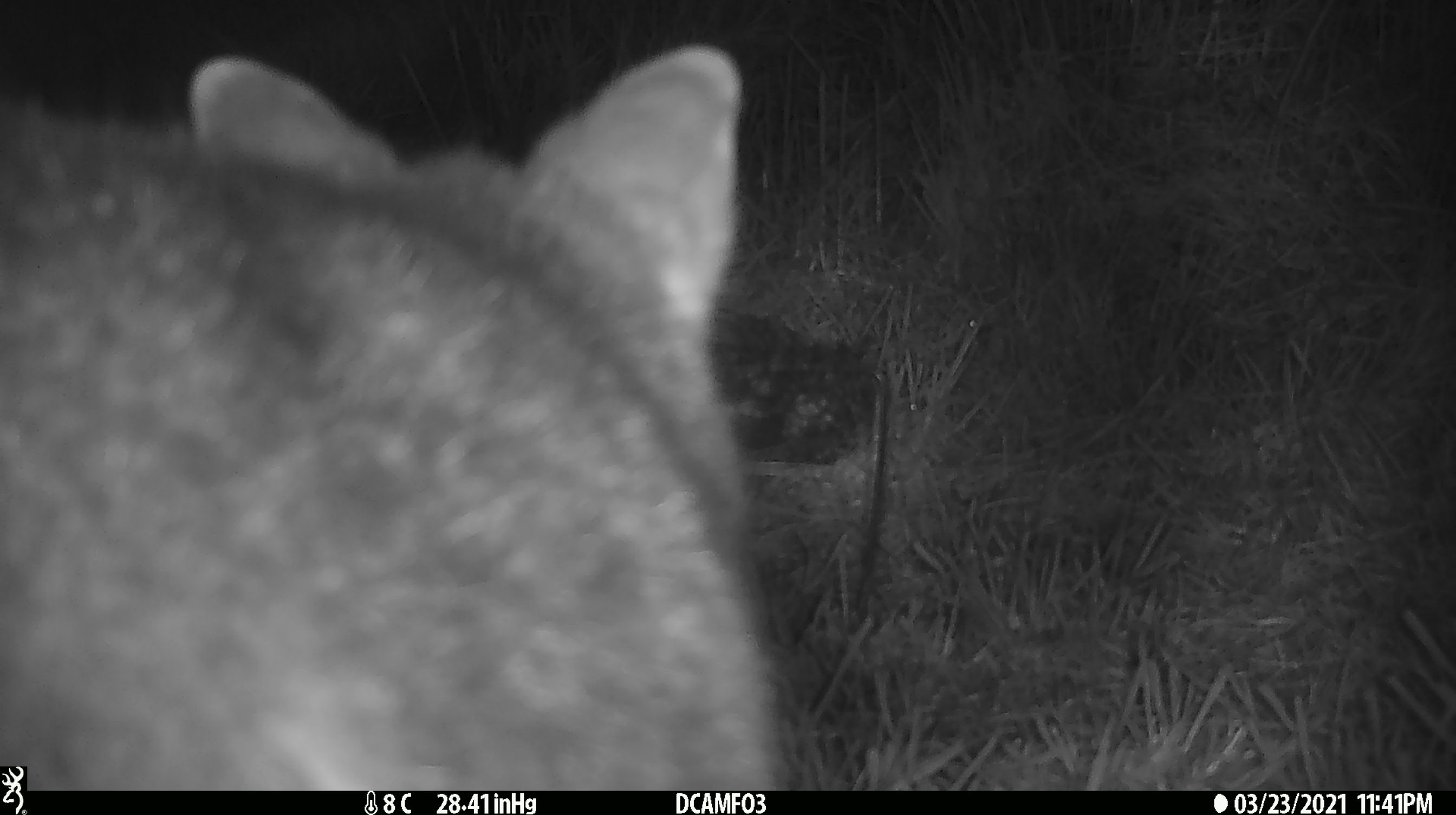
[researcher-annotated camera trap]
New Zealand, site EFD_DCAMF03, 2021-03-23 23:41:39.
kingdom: Animalia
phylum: Chordata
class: Mammalia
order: Diprotodontia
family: Phalangeridae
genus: Trichosurus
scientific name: Trichosurus vulpecula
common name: common brushtail possum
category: possum